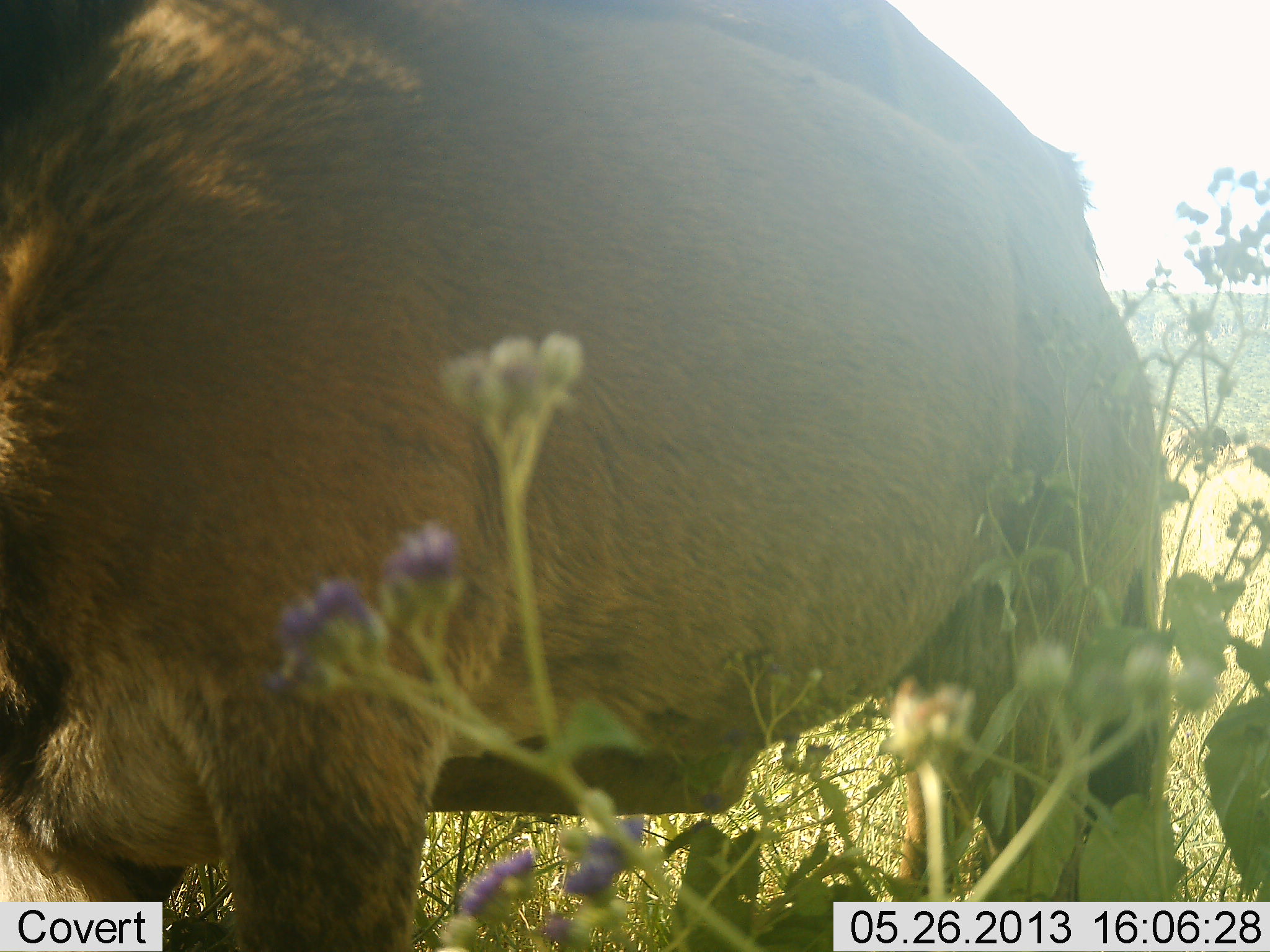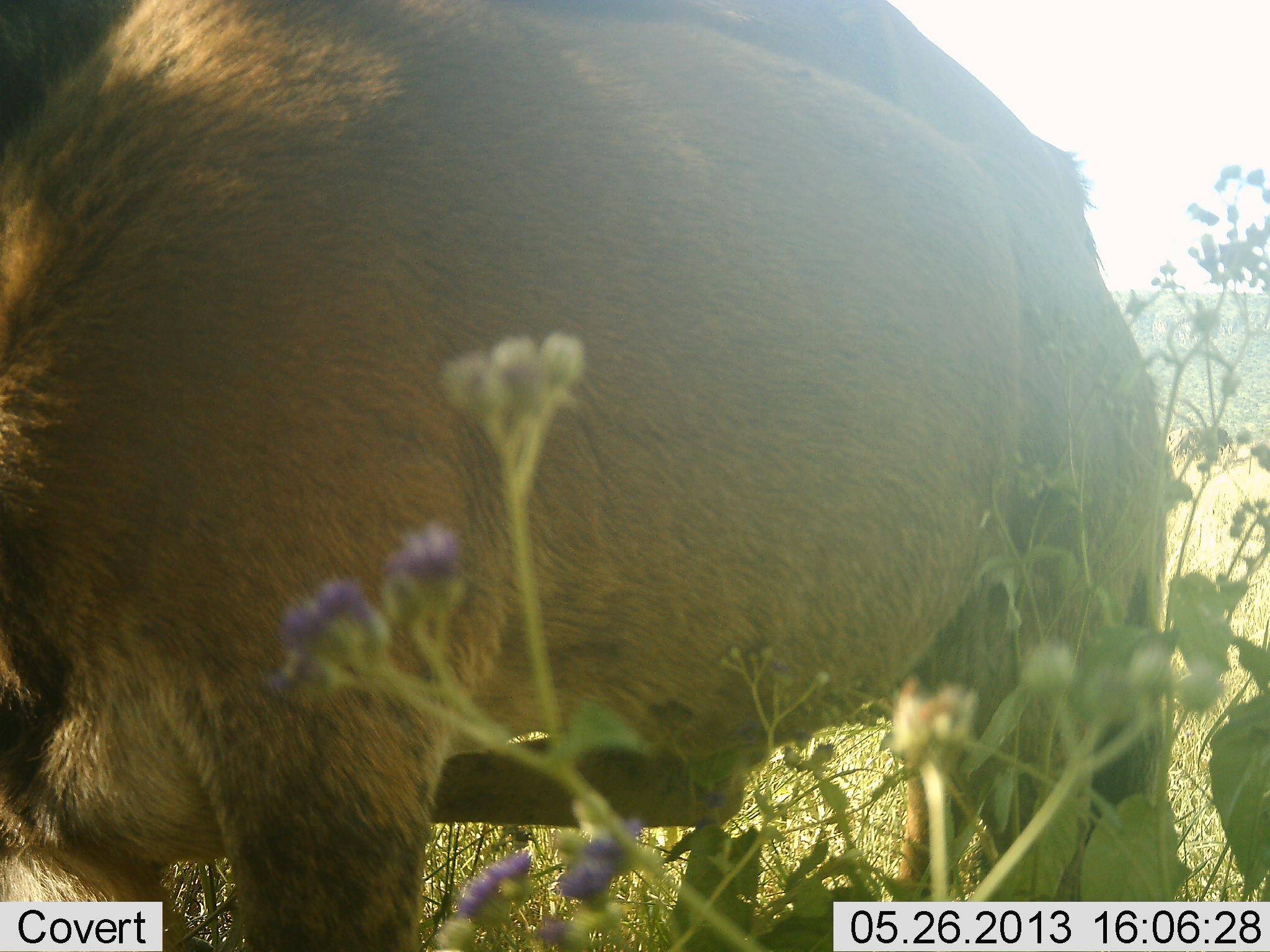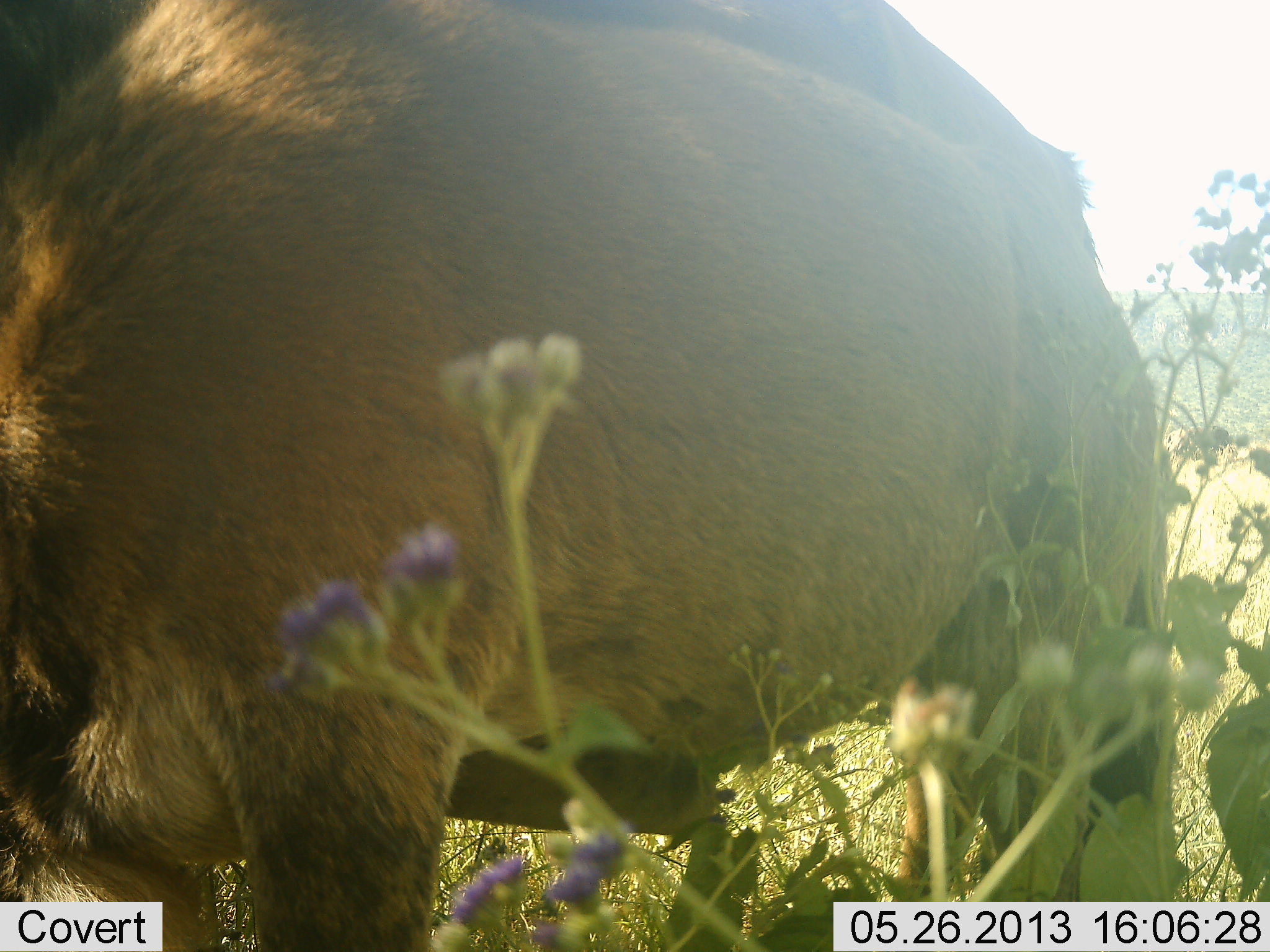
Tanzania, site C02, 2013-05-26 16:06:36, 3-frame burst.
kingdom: Animalia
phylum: Chordata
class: Mammalia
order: Artiodactyla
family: Bovidae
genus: Connochaetes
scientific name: Connochaetes taurinus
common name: blue wildebeest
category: wildebeest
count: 1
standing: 100%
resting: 0%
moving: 0%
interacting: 0%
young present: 20%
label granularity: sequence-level